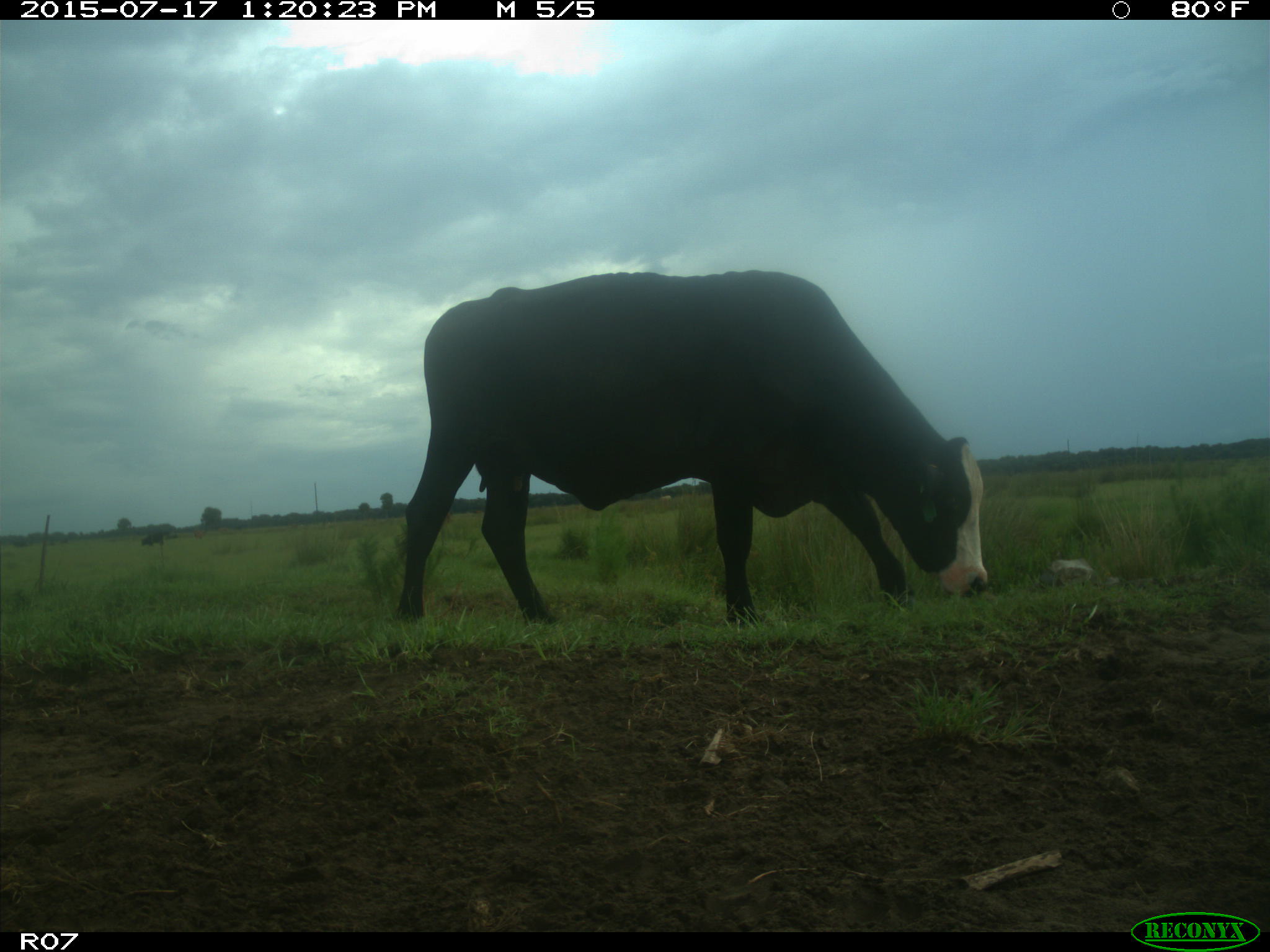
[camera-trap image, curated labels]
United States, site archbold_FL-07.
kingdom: Animalia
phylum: Chordata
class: Mammalia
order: Artiodactyla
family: Bovidae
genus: Bos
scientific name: Bos taurus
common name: domestic cow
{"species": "Bos taurus (domestic cow)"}